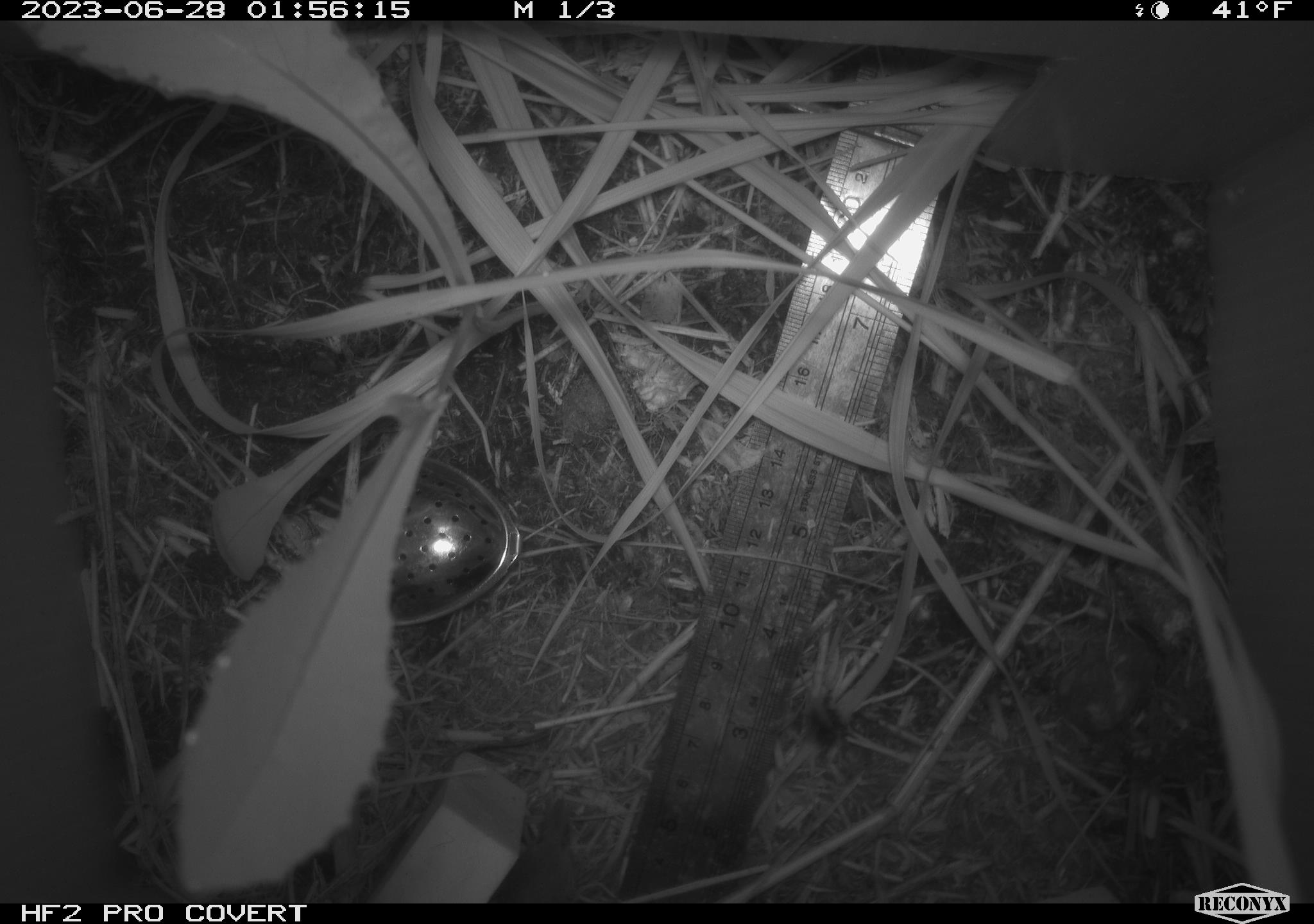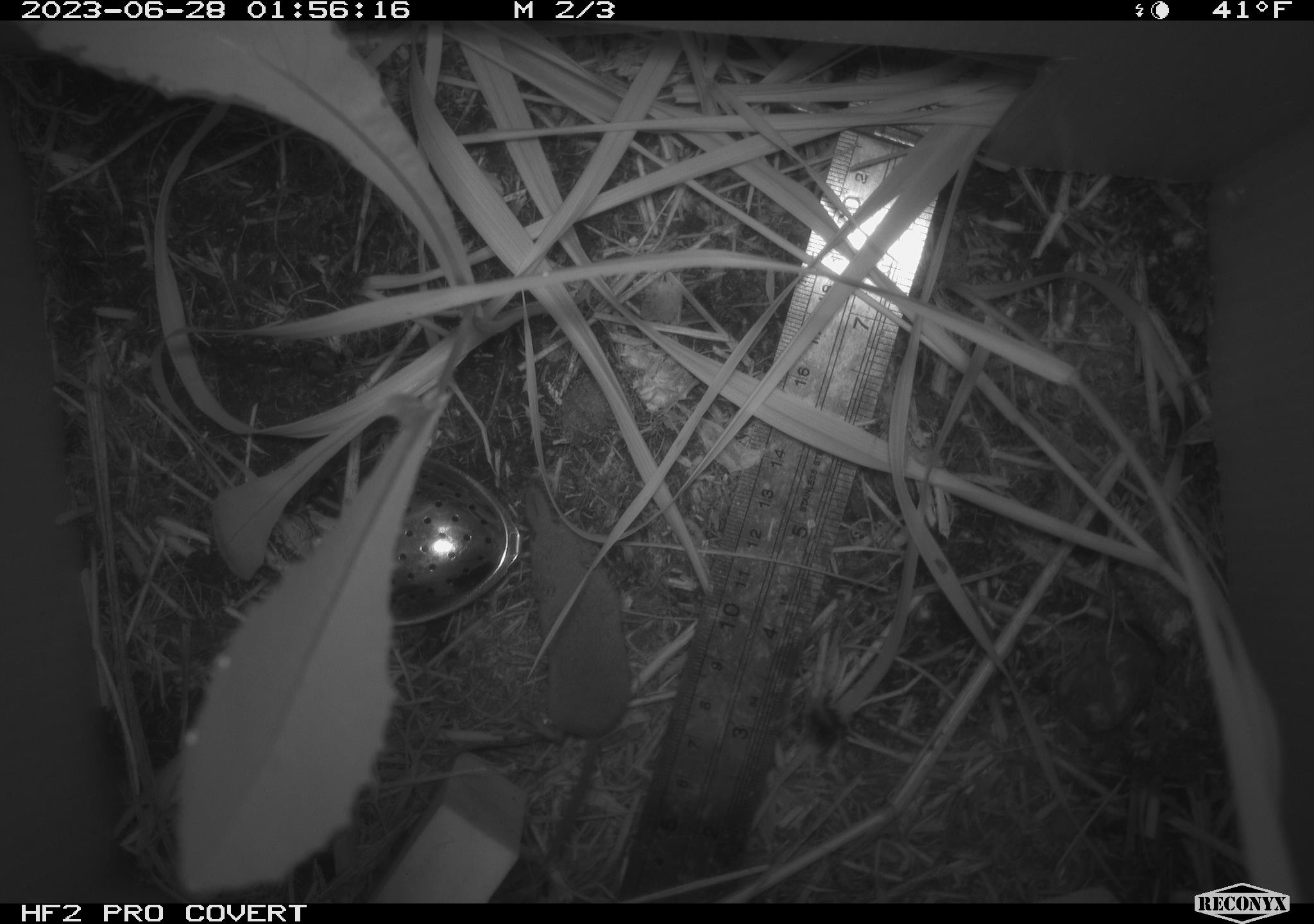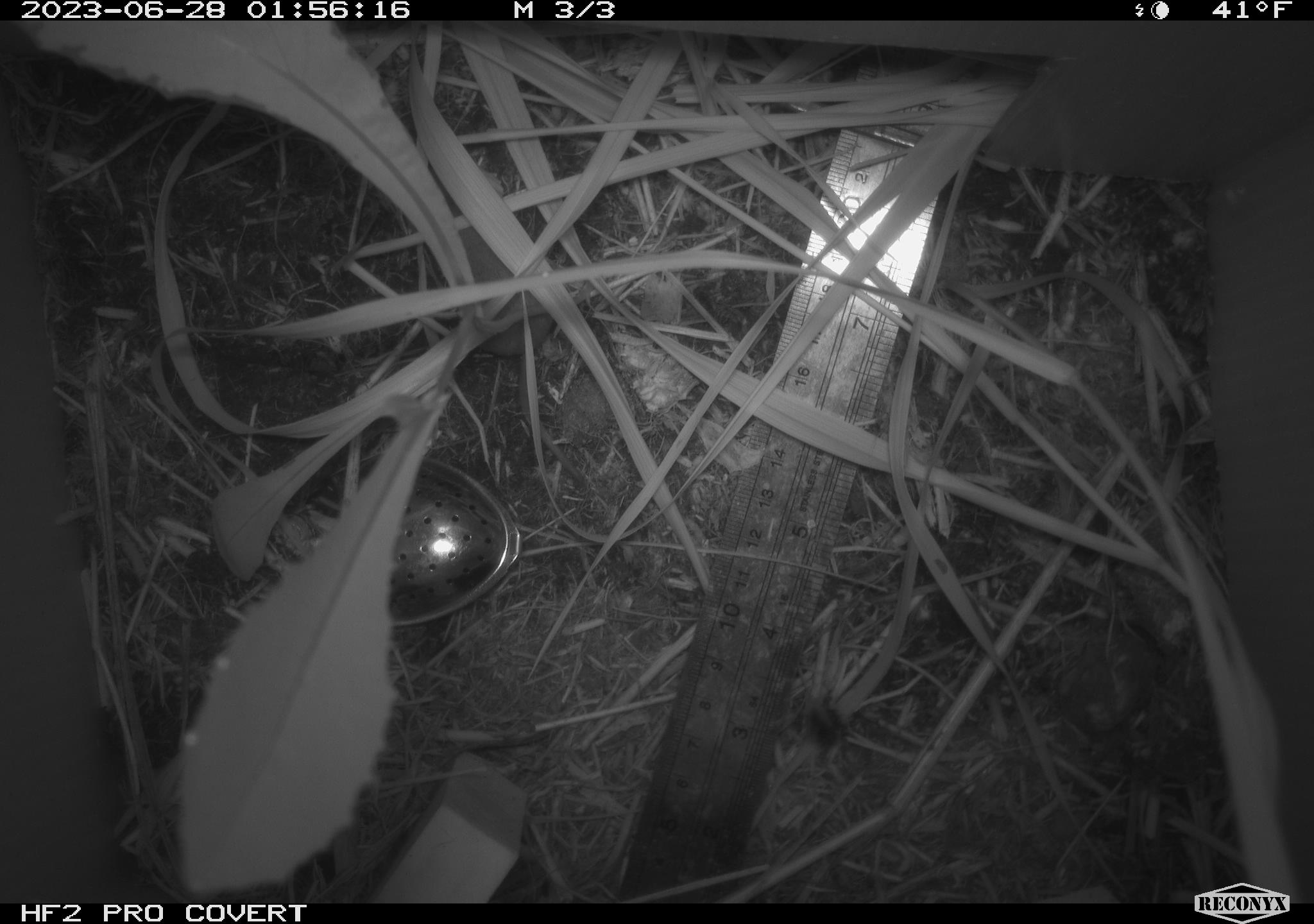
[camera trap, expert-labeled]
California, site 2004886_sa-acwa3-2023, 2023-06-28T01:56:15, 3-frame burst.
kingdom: Animalia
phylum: Chordata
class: Mammalia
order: Eulipotyphla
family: Soricidae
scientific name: Soricidae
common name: shrews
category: soricidae family